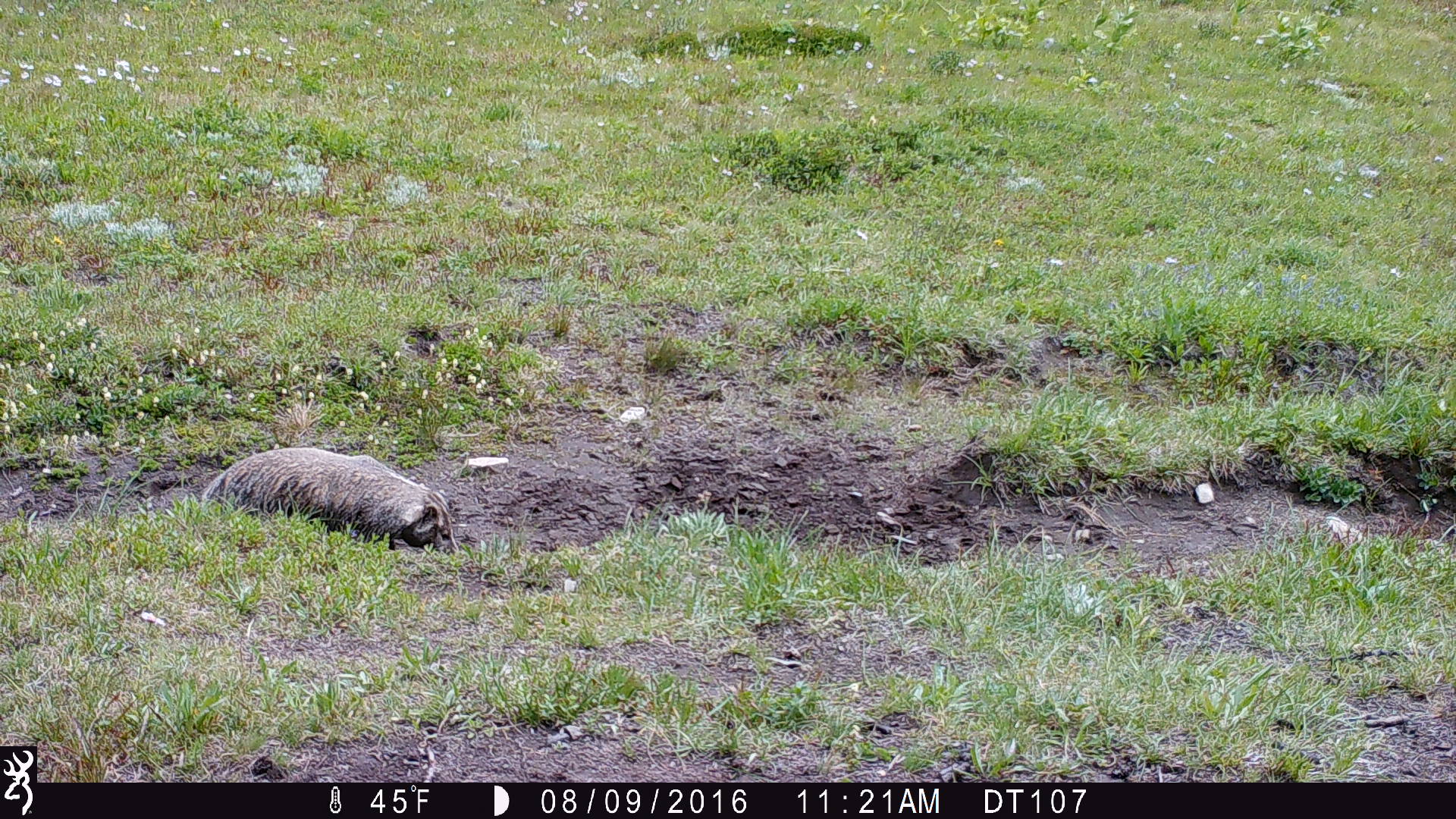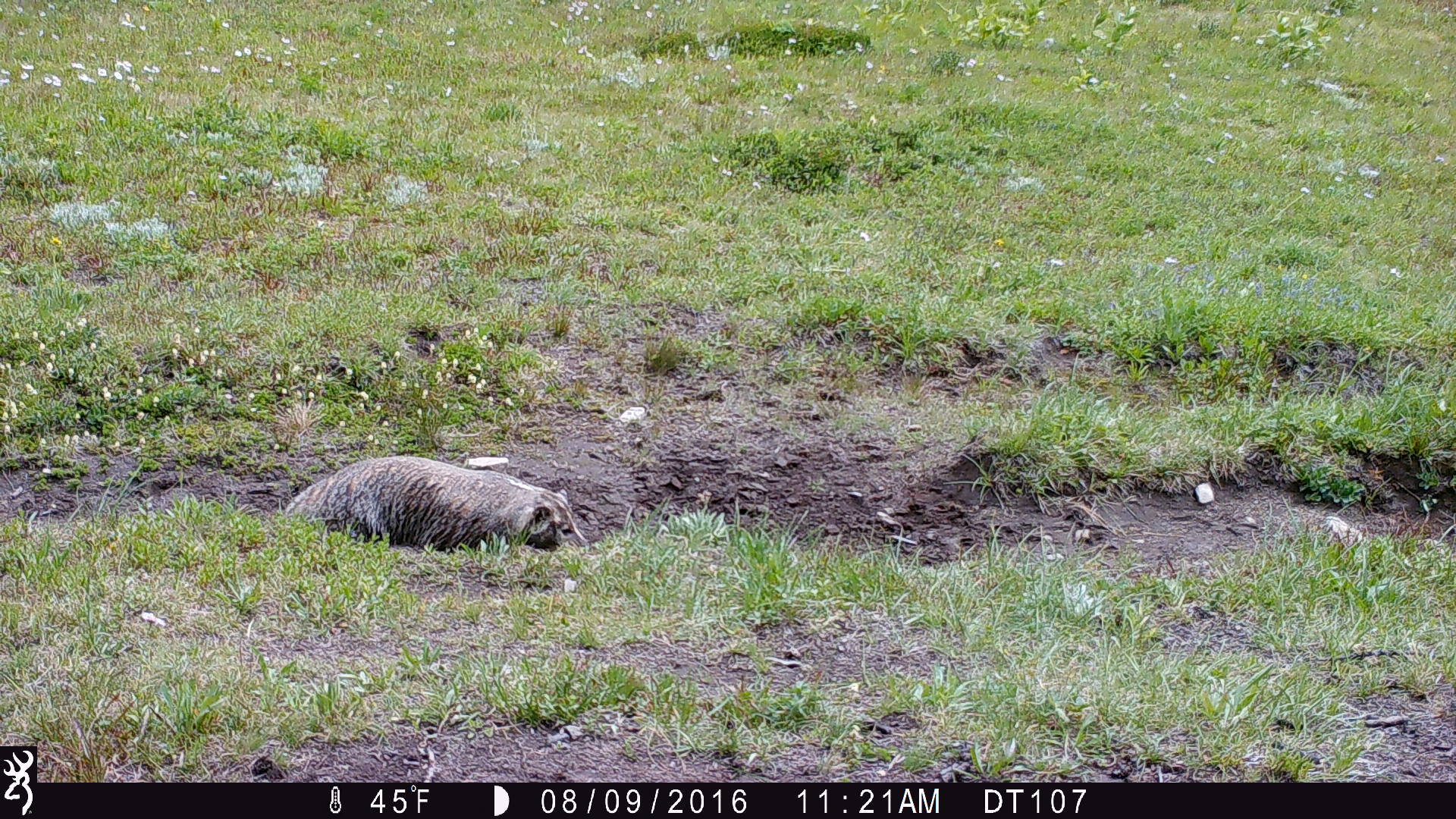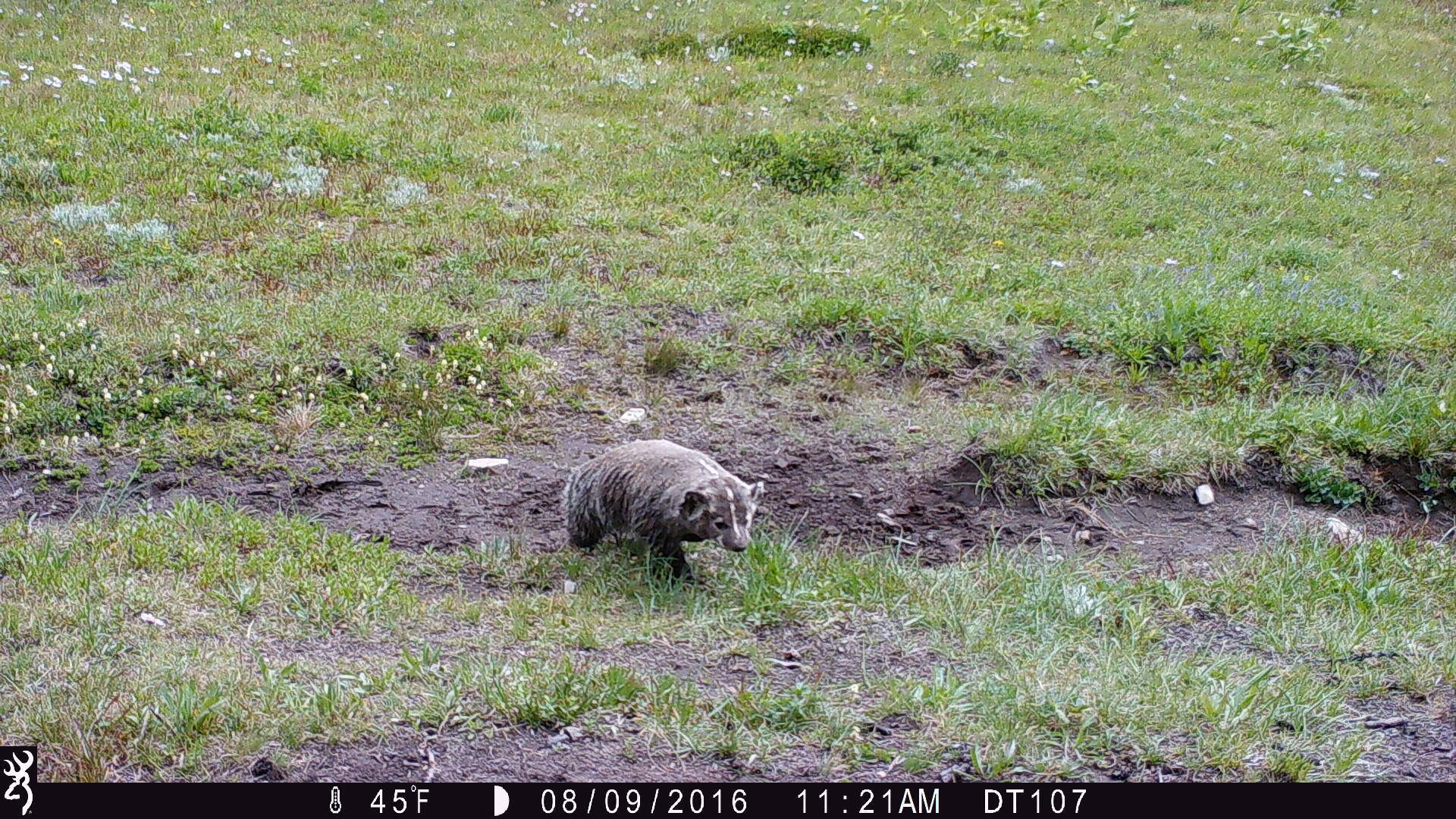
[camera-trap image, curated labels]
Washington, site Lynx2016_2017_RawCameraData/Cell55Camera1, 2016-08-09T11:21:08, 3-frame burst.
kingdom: Animalia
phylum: Chordata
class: Mammalia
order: Carnivora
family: Mustelidae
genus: Taxidea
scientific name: Taxidea taxus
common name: american badger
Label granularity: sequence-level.